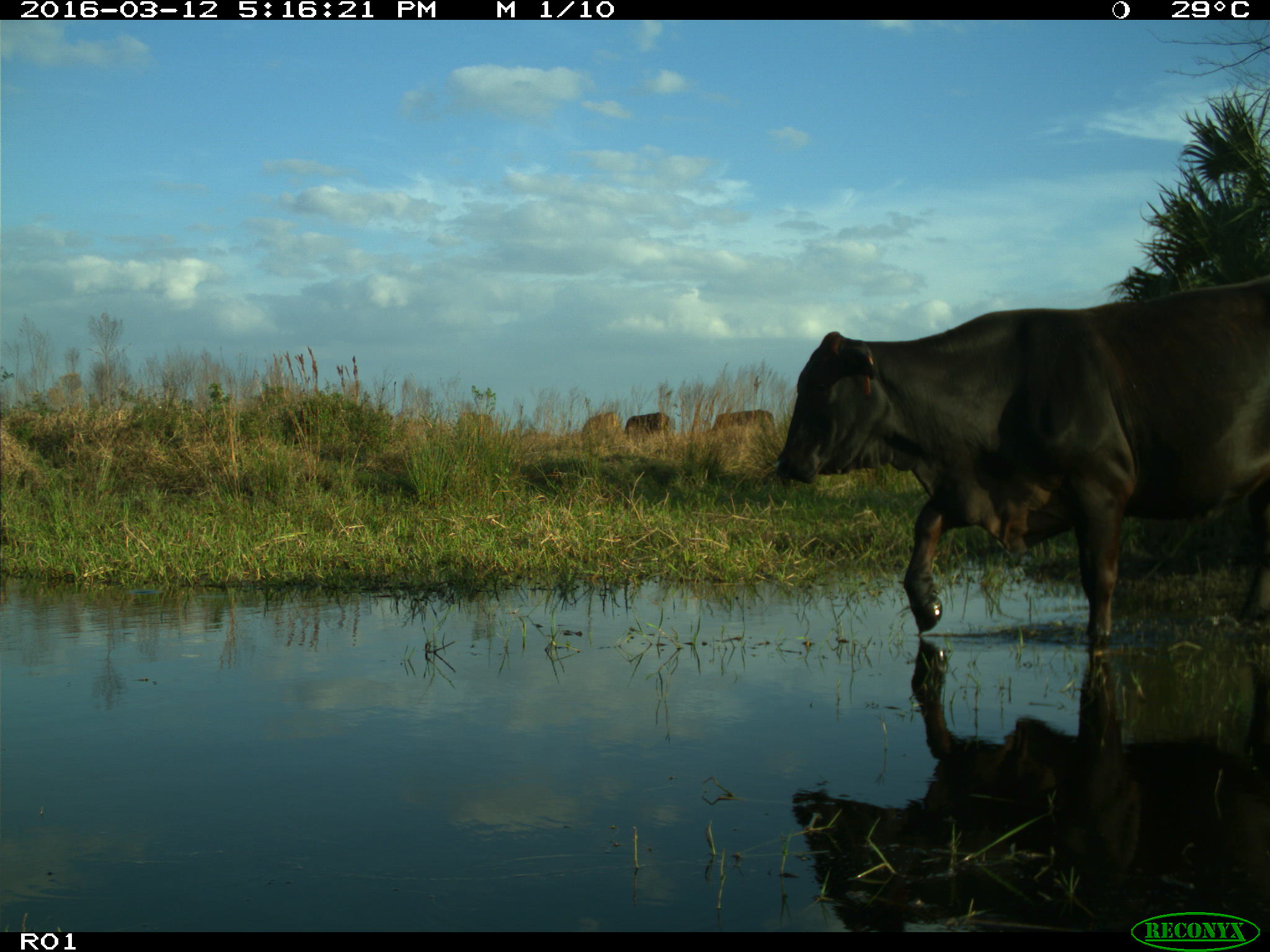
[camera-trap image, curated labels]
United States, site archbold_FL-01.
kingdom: Animalia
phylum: Chordata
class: Mammalia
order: Artiodactyla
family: Bovidae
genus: Bos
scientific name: Bos taurus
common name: domestic cow